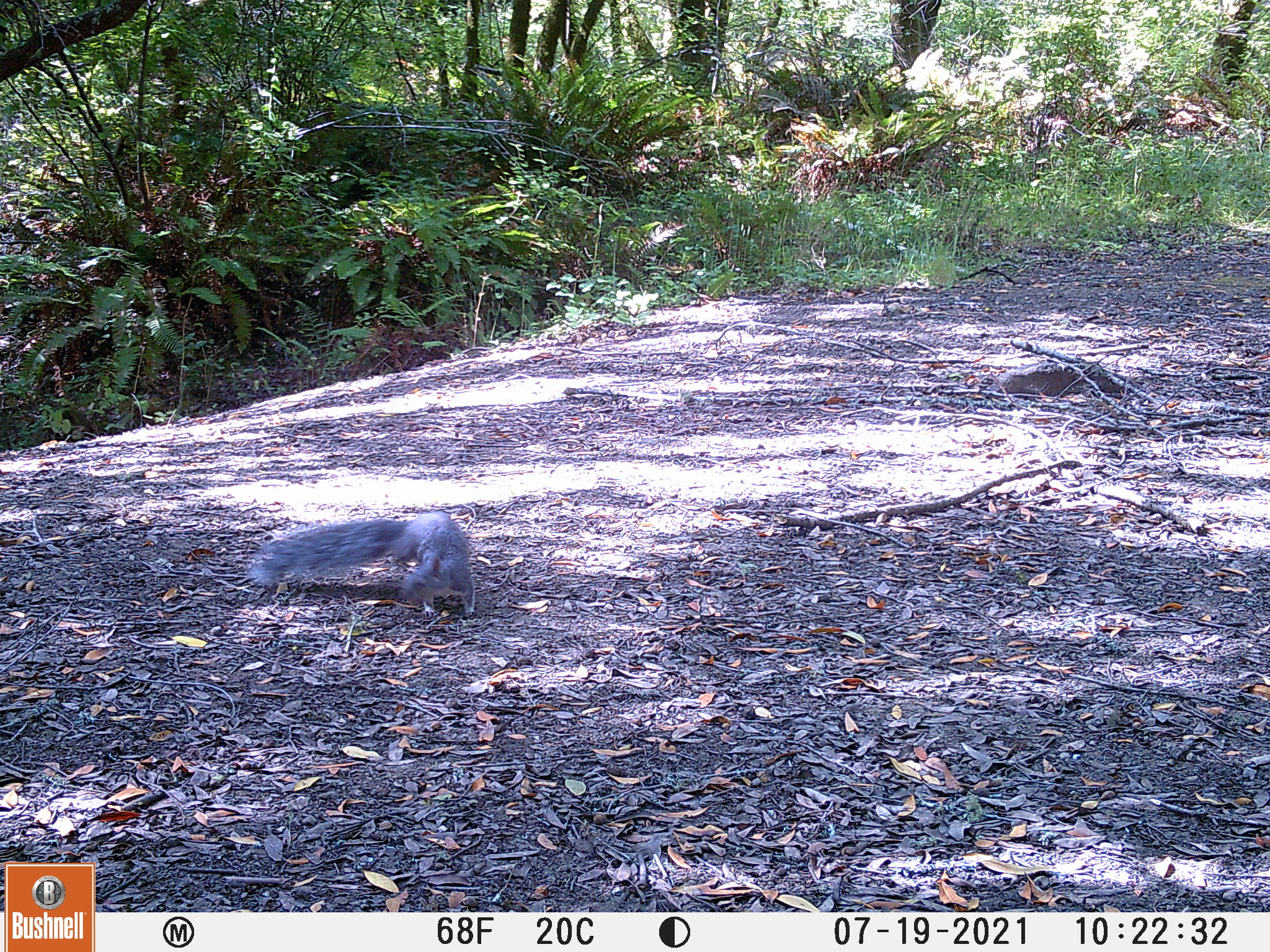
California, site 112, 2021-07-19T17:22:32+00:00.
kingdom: Animalia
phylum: Chordata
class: Mammalia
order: Rodentia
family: Sciuridae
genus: Sciurus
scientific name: Sciurus griseus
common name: western gray squirrel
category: western grey squirrel